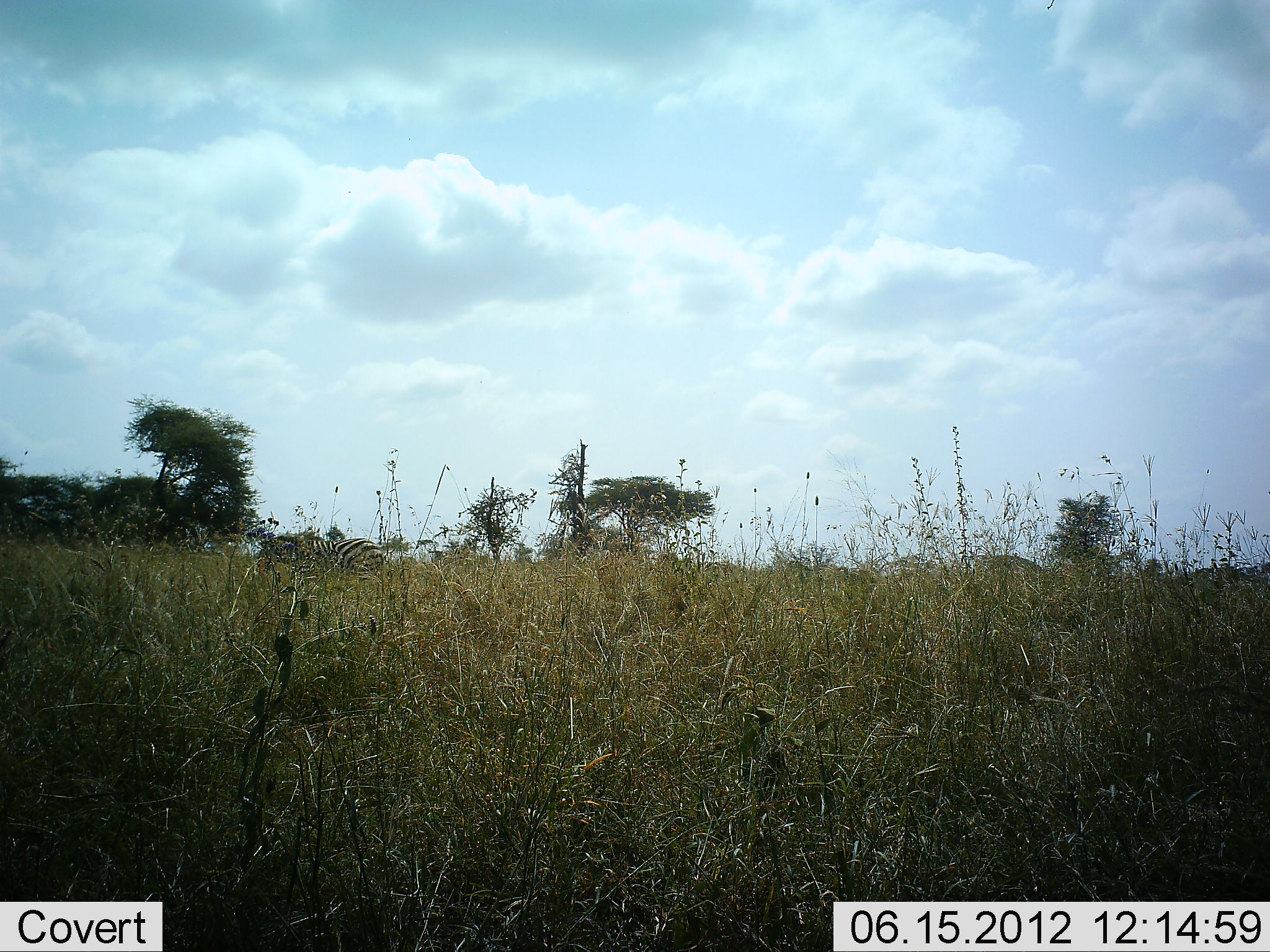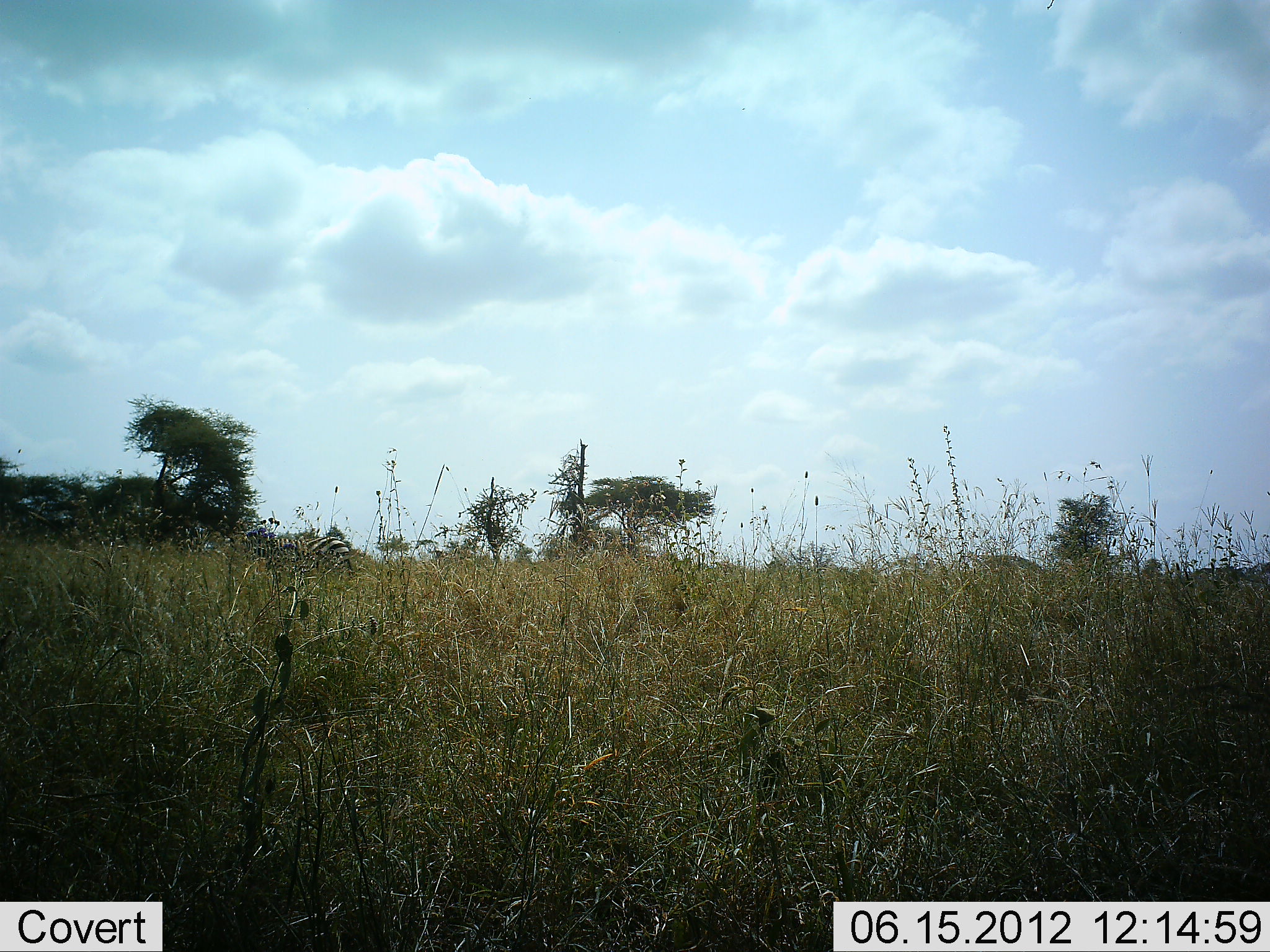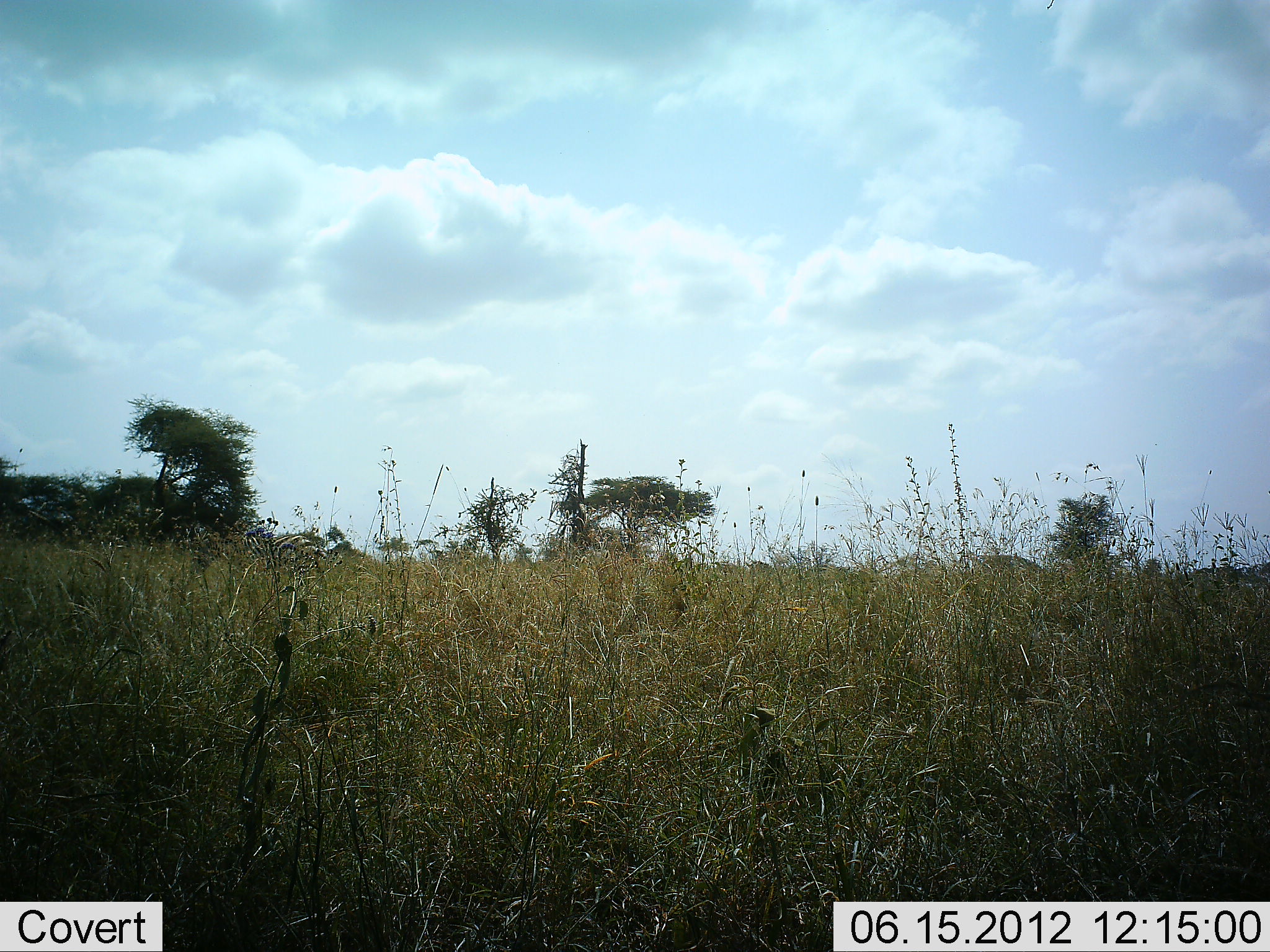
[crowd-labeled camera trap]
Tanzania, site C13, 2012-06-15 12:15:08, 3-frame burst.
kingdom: Animalia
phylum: Chordata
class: Mammalia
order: Perissodactyla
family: Equidae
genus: Equus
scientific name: Equus quagga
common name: plains zebra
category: zebra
Zebra (plains zebra) (Equus quagga), count 3. Behavior (volunteer vote fractions): standing 0%, resting 0%, moving 100%, interacting 0%. Young present (vote fraction): 0%. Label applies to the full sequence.